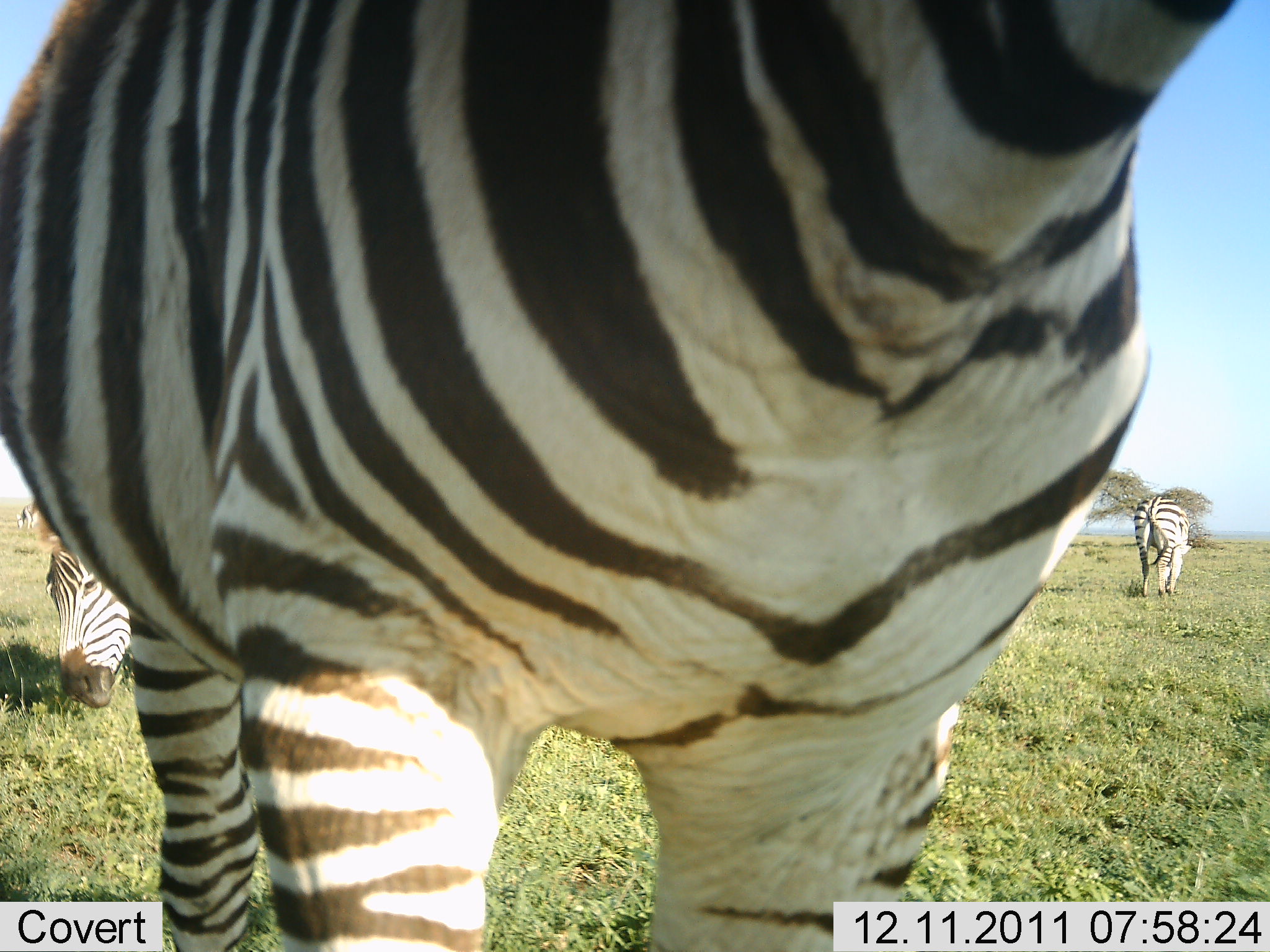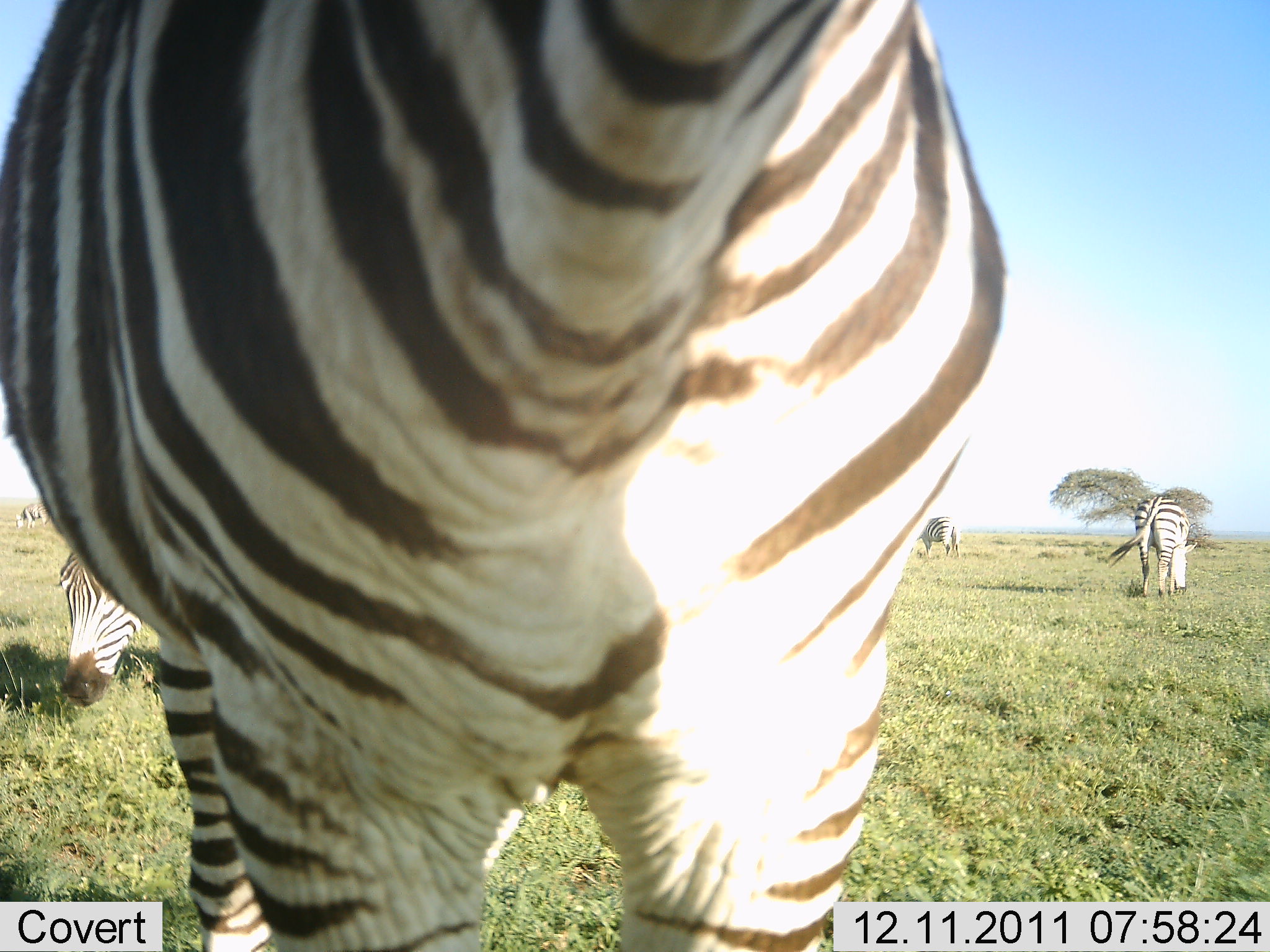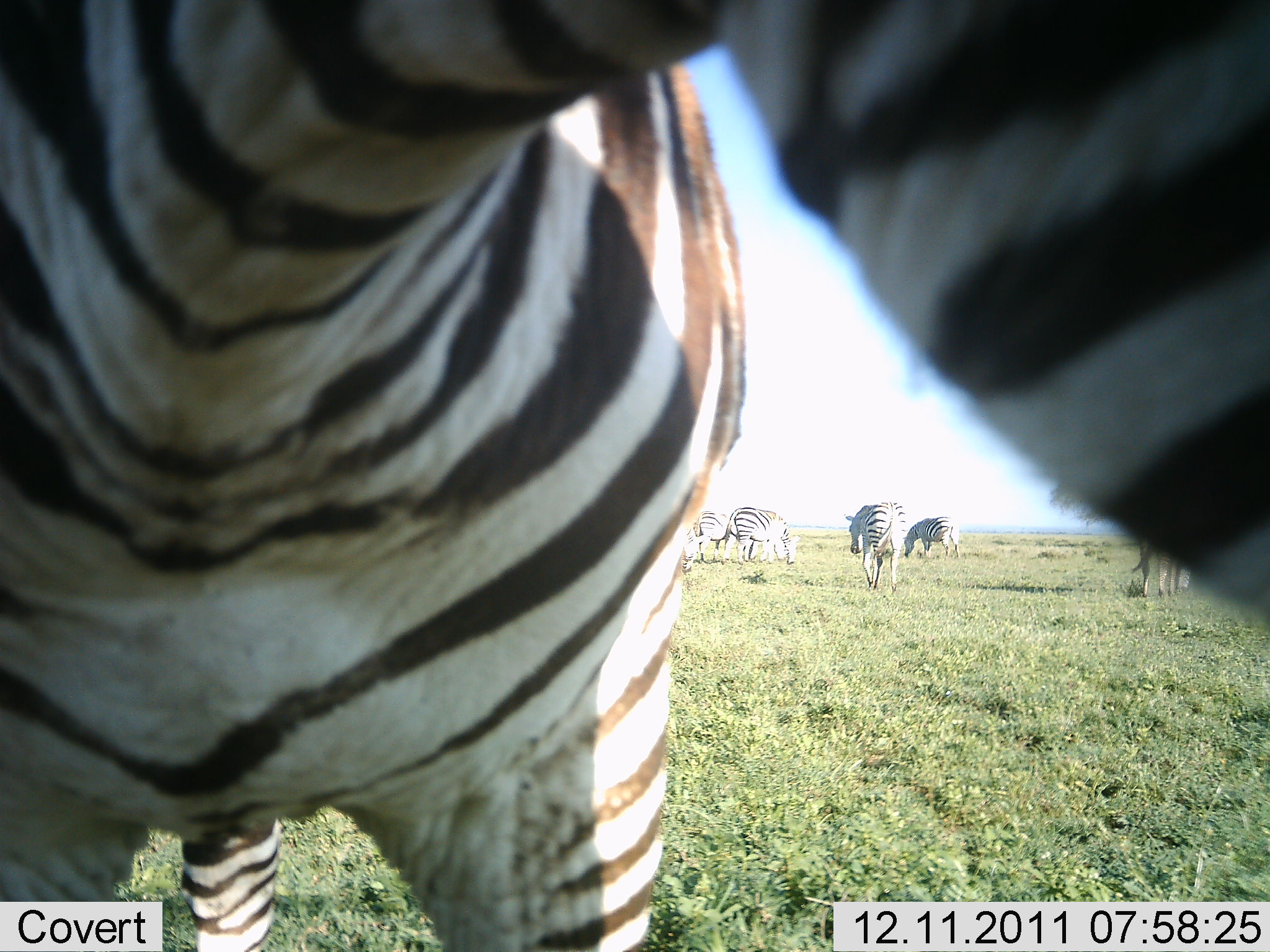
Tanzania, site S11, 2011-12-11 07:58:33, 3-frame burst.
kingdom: Animalia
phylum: Chordata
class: Mammalia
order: Perissodactyla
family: Equidae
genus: Equus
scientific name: Equus quagga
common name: plains zebra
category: zebra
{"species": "zebra (plains zebra) (Equus quagga)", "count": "7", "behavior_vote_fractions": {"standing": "57%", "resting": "0%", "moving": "14%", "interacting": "21%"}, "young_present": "0%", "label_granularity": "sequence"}